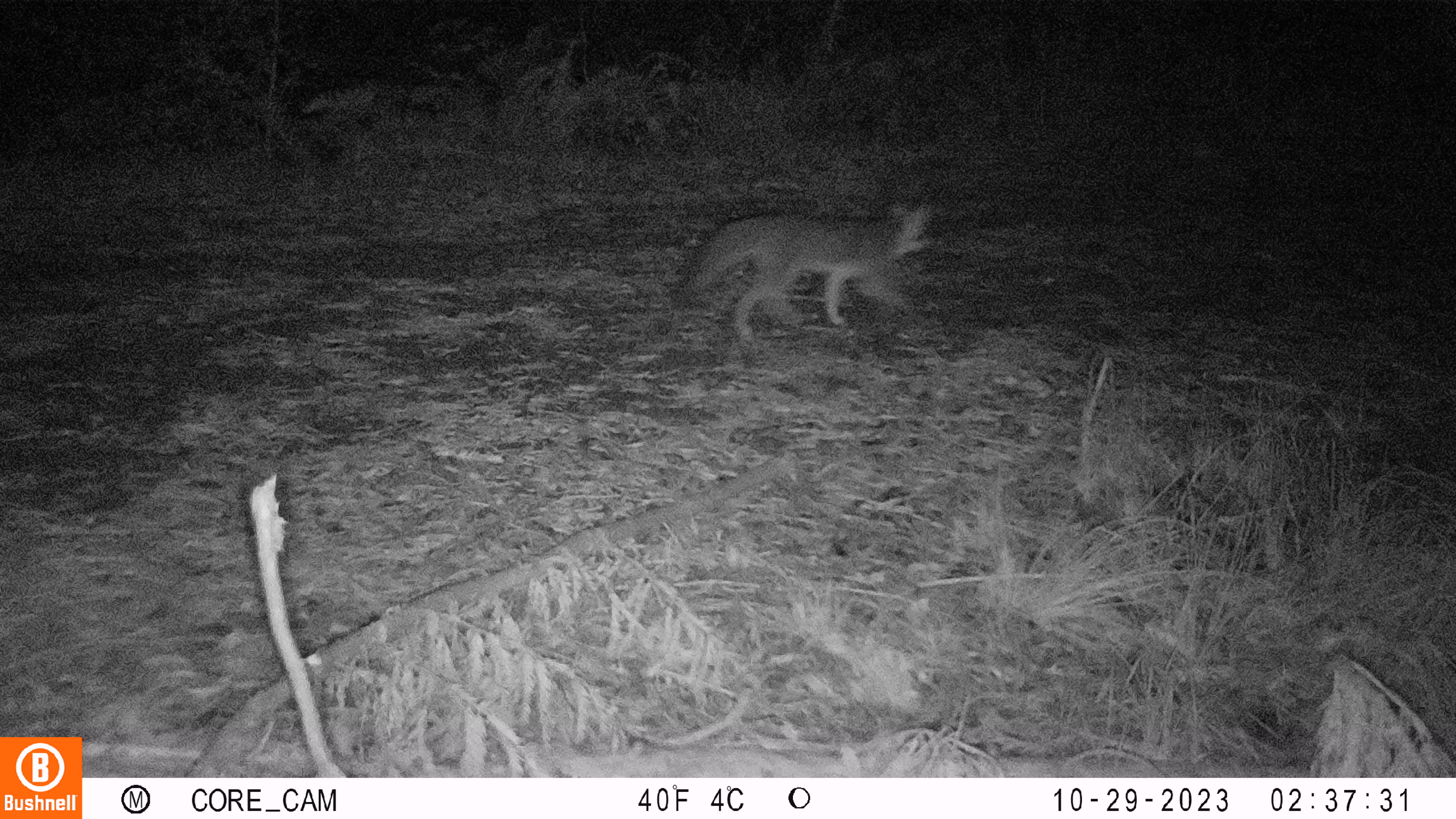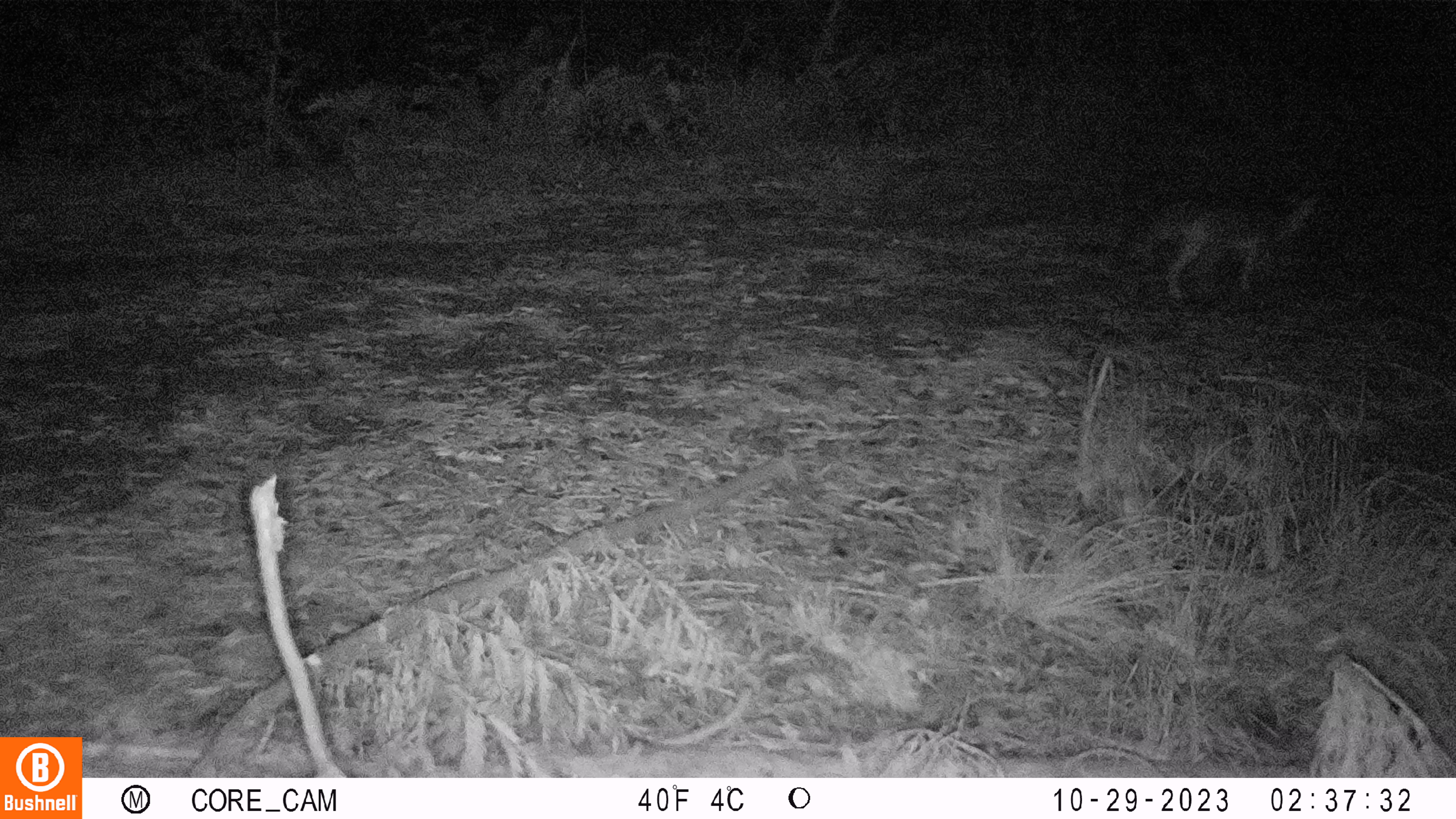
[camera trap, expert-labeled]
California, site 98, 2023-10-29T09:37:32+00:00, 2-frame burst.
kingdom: Animalia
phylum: Chordata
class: Mammalia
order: Carnivora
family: Canidae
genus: Urocyon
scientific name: Urocyon cinereoargenteus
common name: gray fox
Gray fox (Urocyon cinereoargenteus).